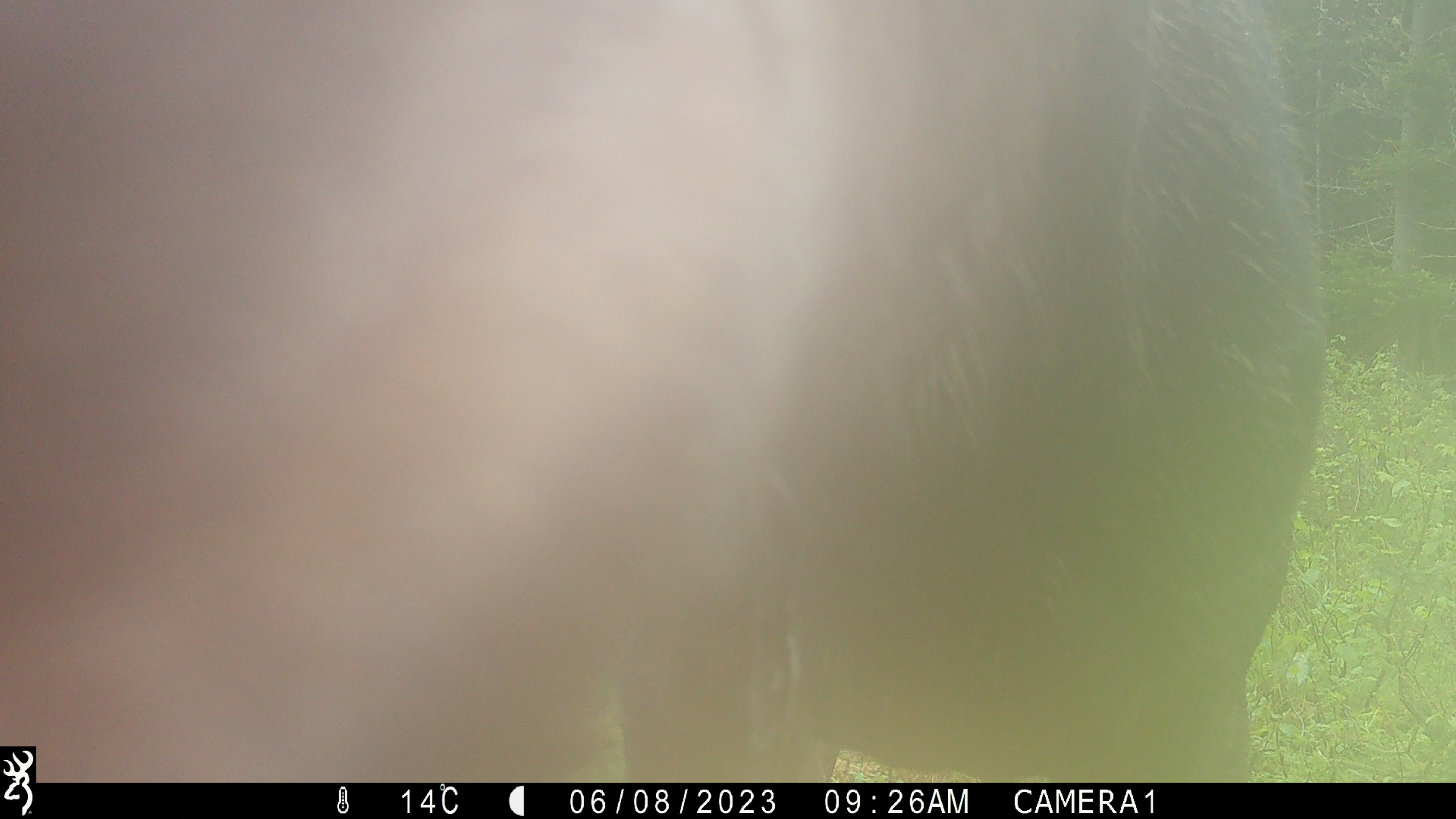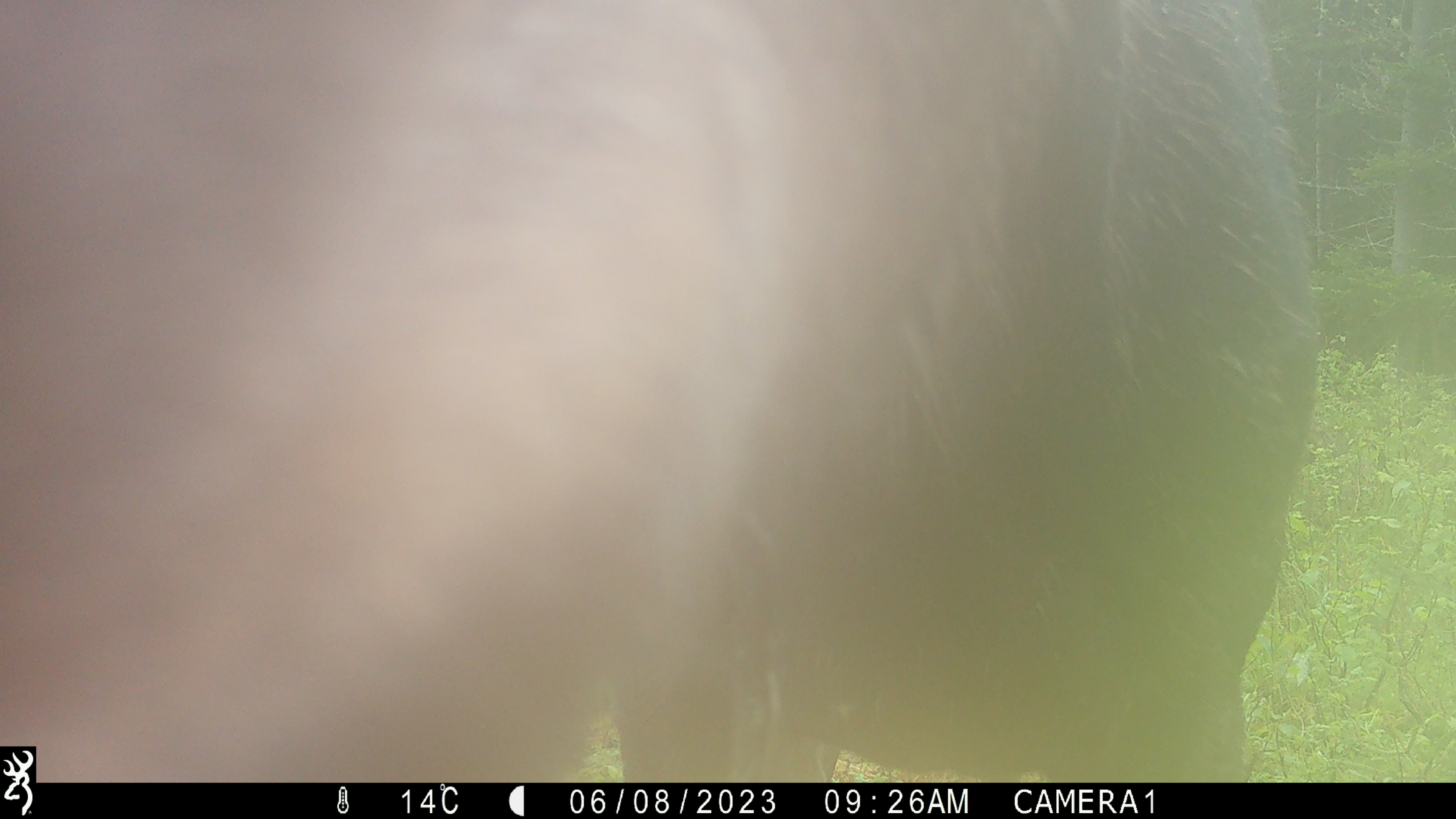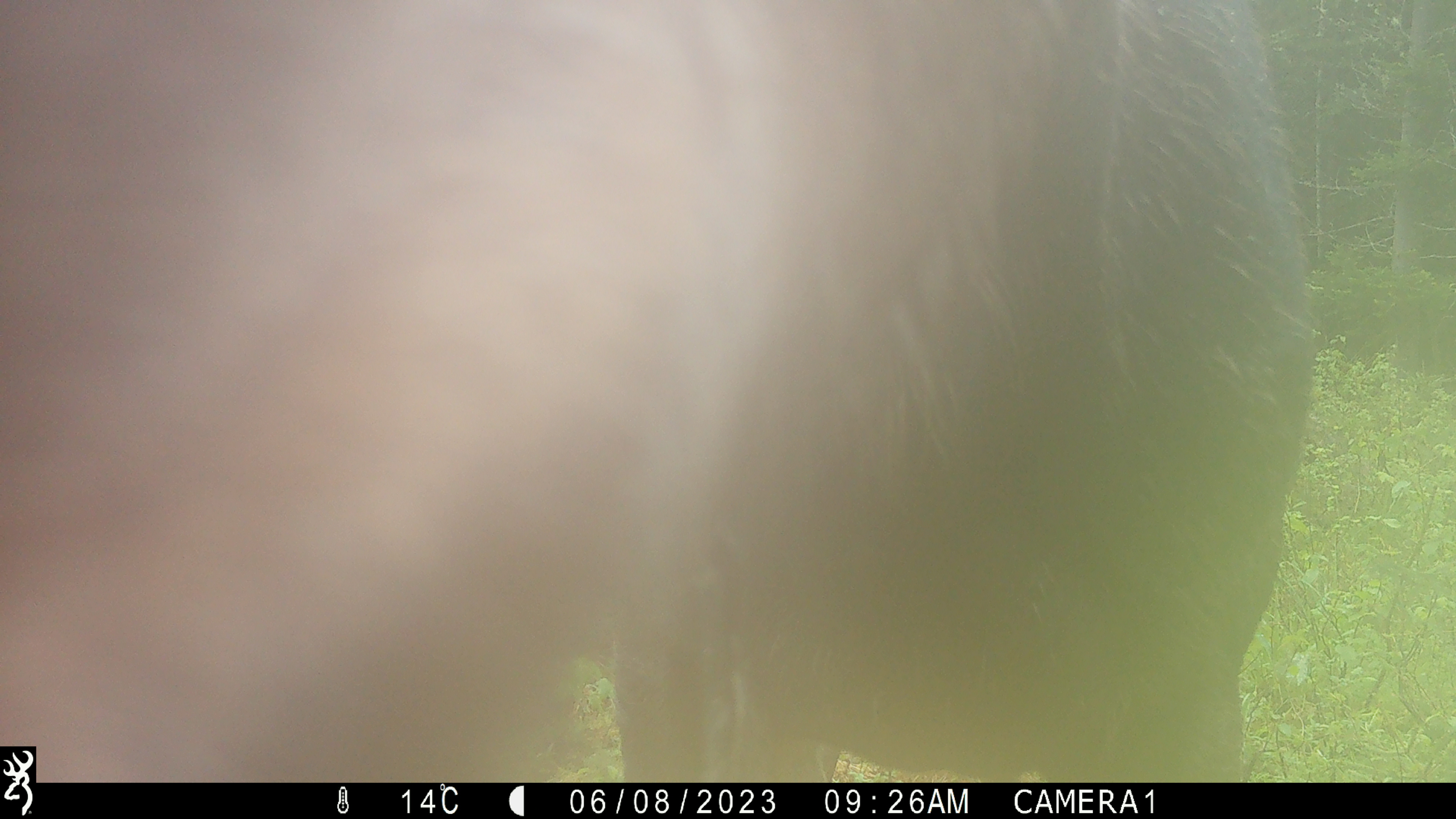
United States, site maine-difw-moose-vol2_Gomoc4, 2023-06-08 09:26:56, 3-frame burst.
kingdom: Animalia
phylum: Chordata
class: Mammalia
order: Artiodactyla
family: Cervidae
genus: Alces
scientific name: Alces alces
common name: moose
Moose (Alces alces).